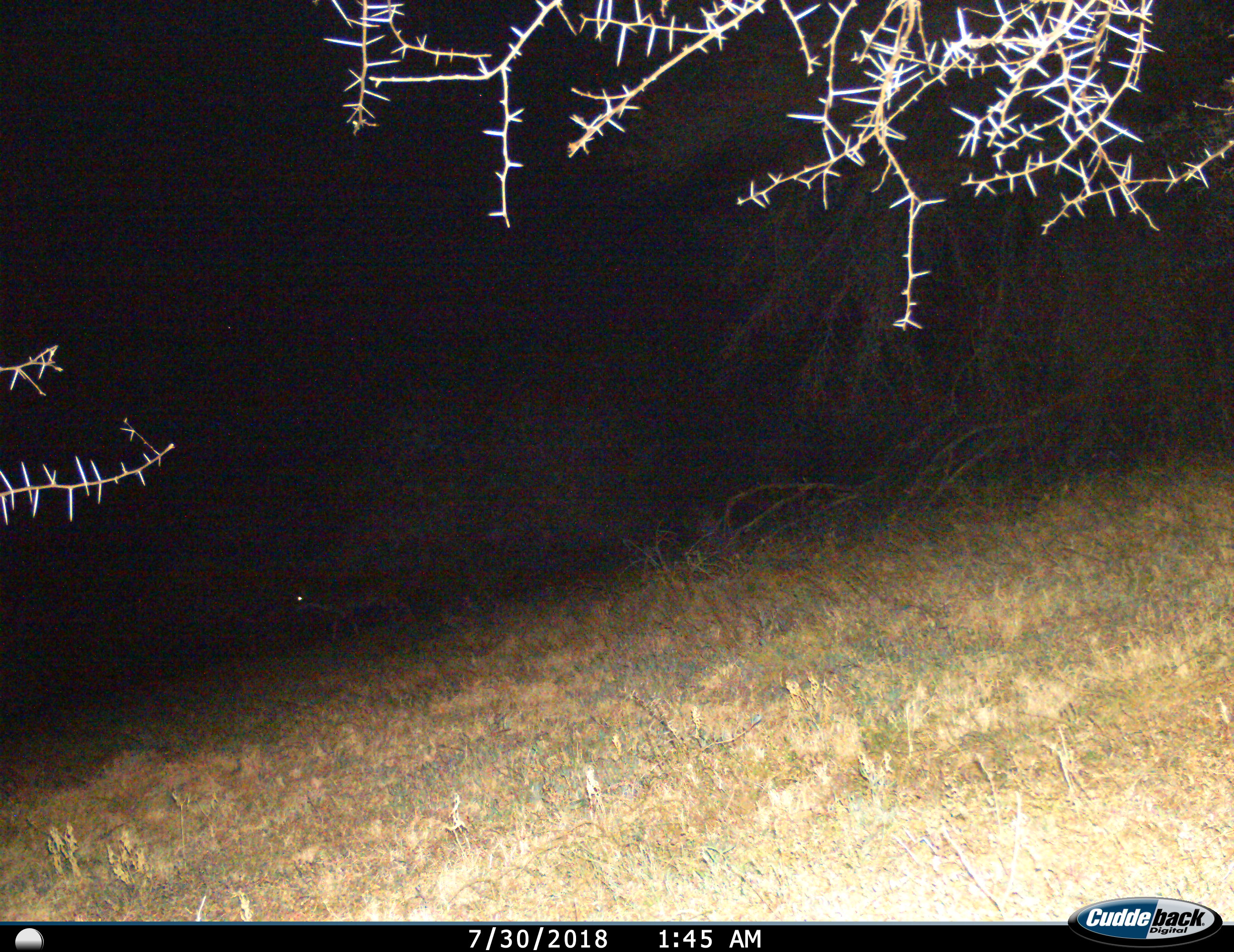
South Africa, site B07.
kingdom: Animalia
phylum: Chordata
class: Mammalia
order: Artiodactyla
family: Bovidae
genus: Sylvicapra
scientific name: Sylvicapra grimmia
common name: common grey duiker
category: duikercommongrey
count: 1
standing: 25%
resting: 0%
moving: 75%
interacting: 0%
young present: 0%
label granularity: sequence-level